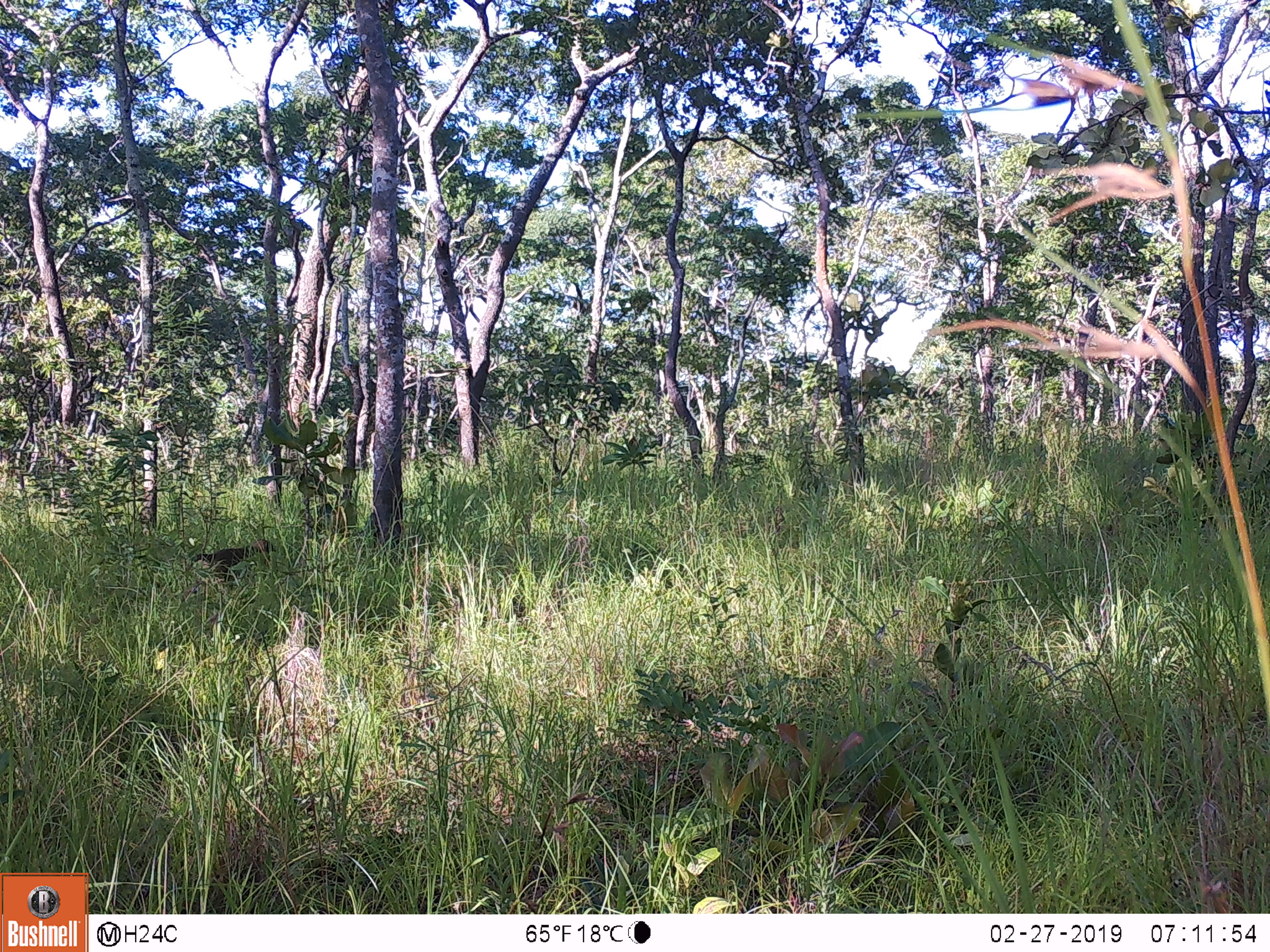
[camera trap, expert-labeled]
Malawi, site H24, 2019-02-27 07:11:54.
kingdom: Animalia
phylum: Chordata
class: Mammalia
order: Primates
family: Cercopithecidae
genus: Papio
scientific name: Papio cynocephalus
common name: yellow baboon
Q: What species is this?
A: Yellow baboon (Papio cynocephalus).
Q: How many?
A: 1.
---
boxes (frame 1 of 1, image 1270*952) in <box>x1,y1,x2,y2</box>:
yellow baboon: <box>192,537,275,582</box>